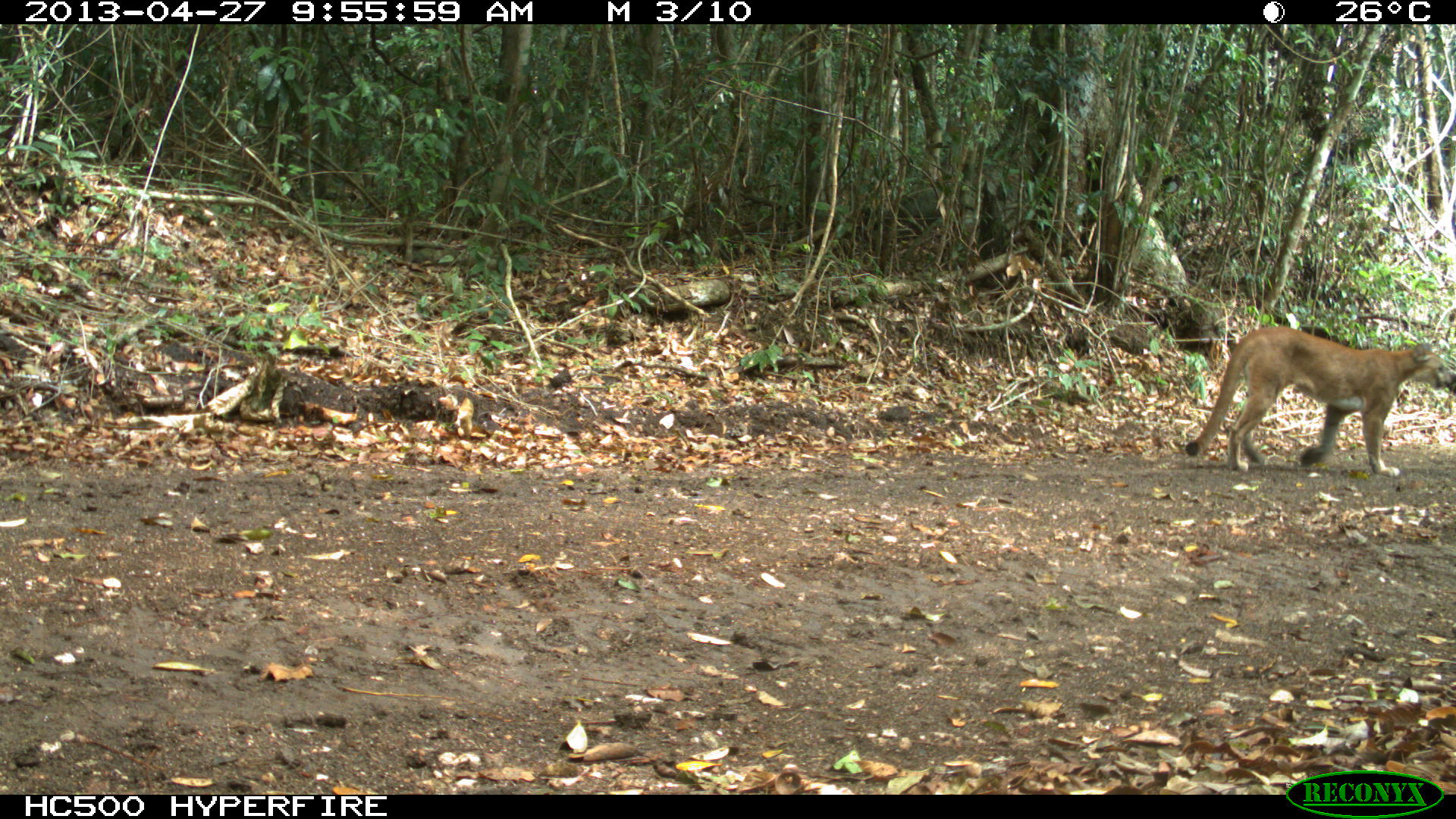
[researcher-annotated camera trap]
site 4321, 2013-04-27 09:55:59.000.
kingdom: Animalia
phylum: Chordata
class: Mammalia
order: Carnivora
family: Felidae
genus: Puma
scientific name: Puma concolor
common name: mountain lion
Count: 1.